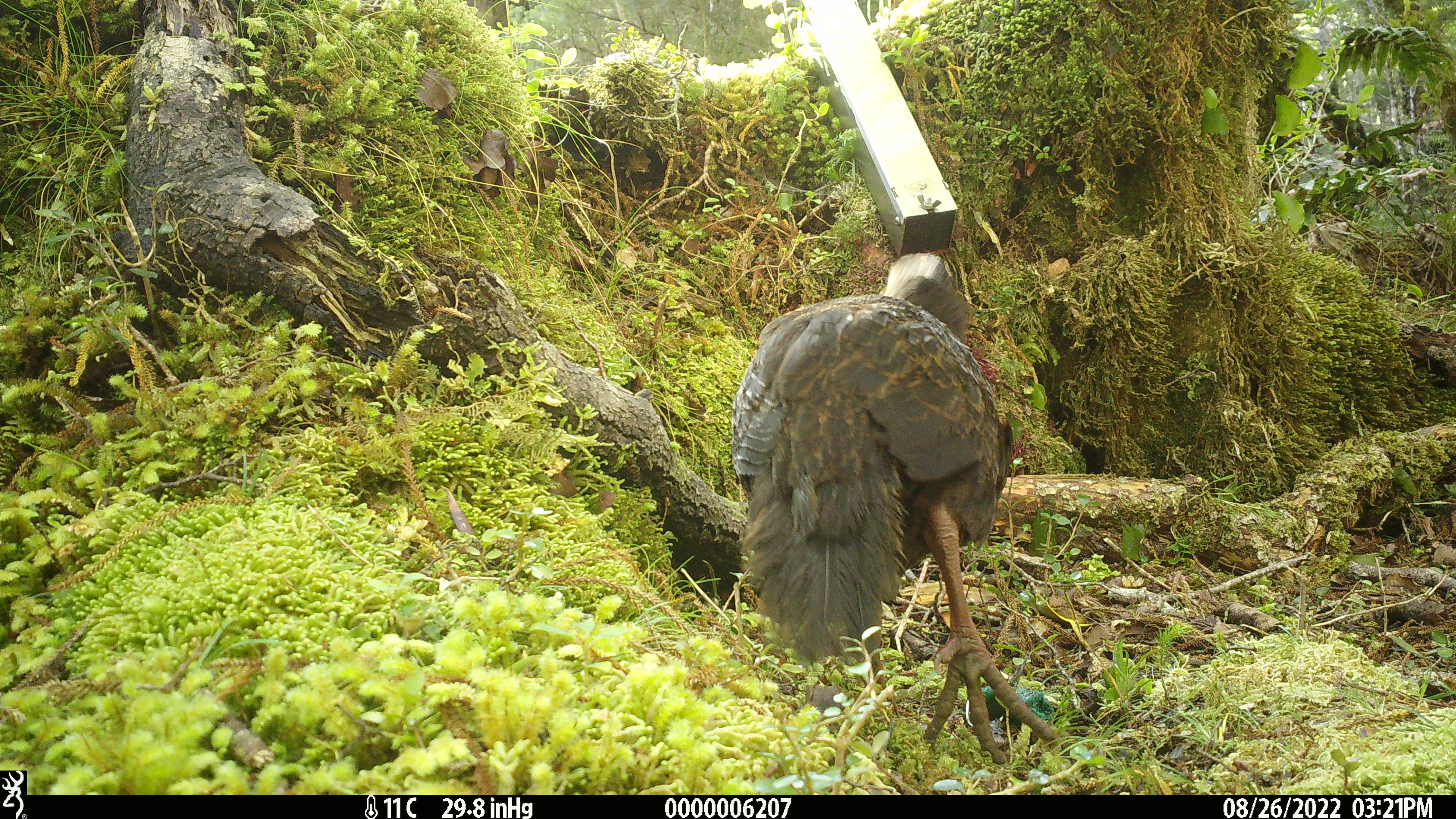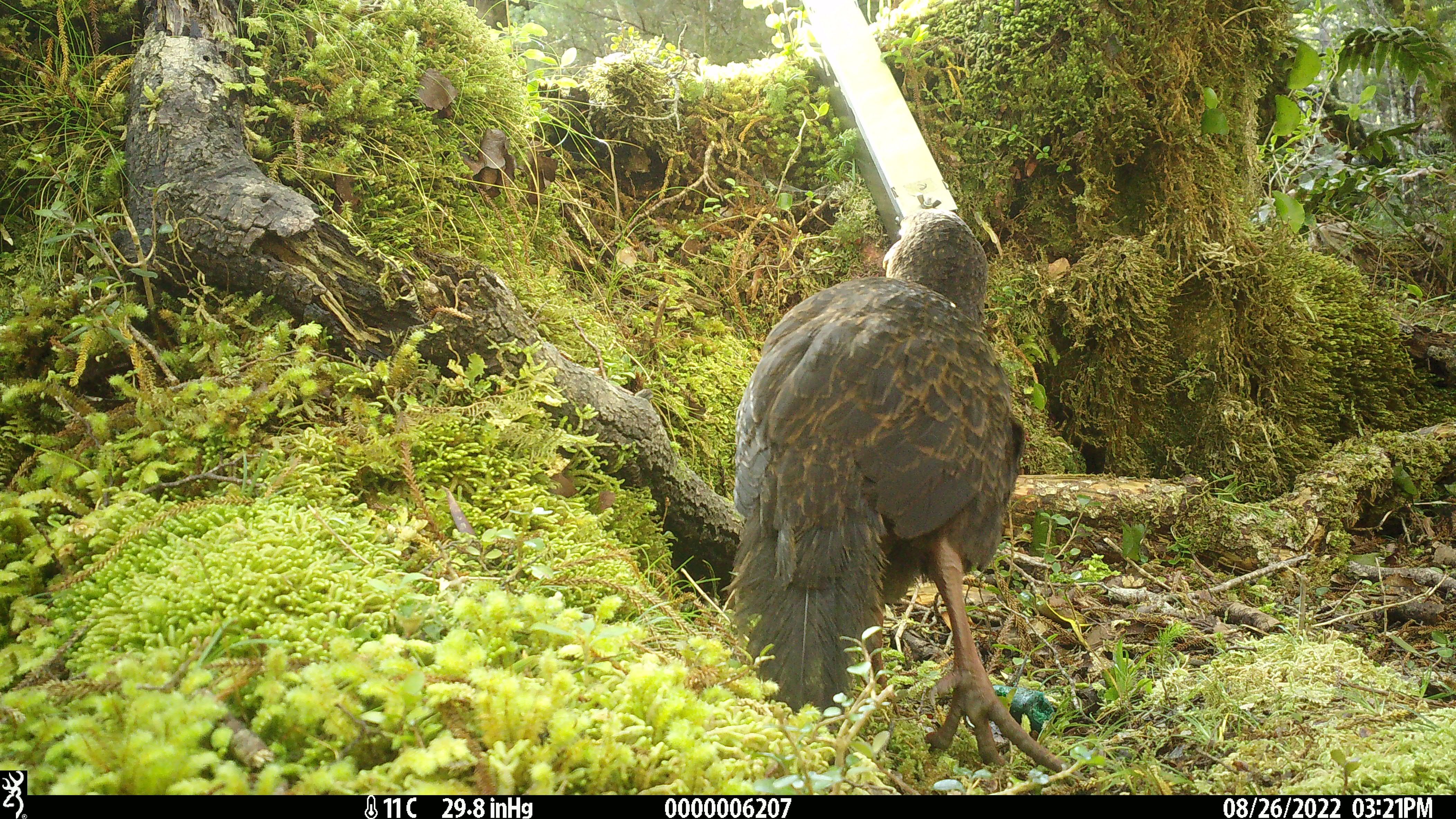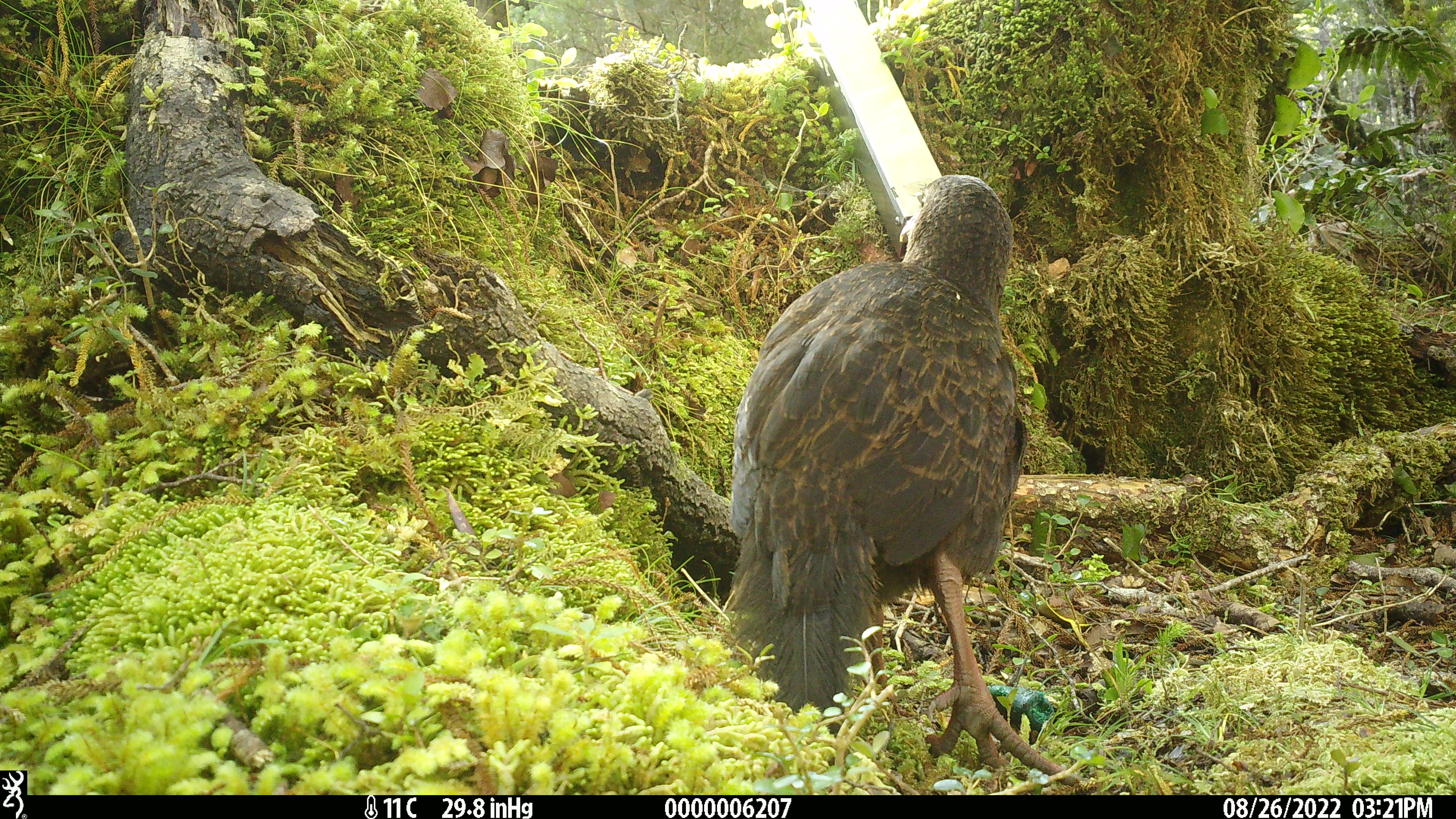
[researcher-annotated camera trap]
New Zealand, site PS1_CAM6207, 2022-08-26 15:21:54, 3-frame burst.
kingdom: Animalia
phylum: Chordata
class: Aves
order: Gruiformes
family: Rallidae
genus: Gallirallus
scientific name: Gallirallus australis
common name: weka